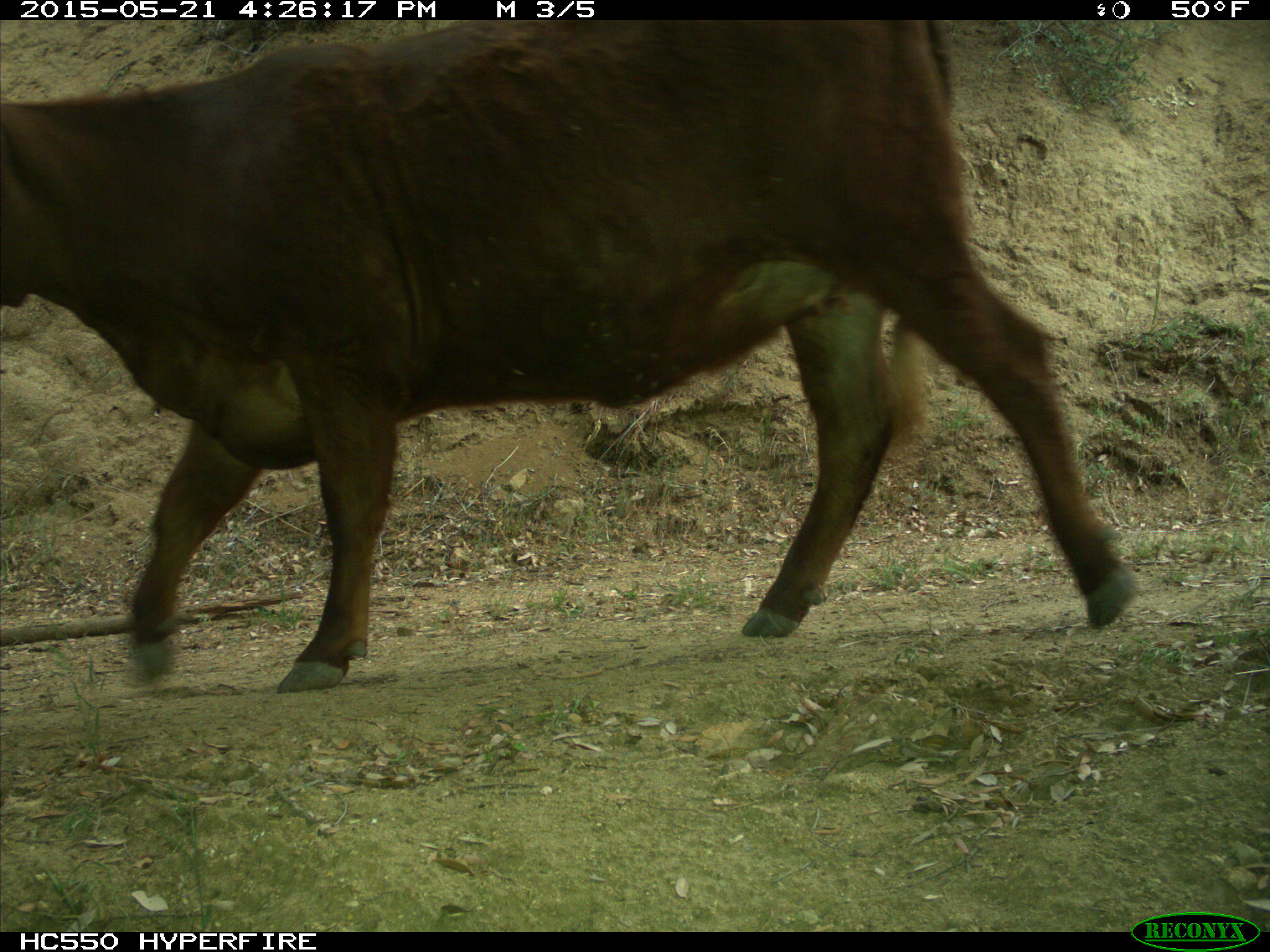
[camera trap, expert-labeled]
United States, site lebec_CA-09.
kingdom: Animalia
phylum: Chordata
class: Mammalia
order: Artiodactyla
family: Bovidae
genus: Bos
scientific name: Bos taurus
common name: domestic cow